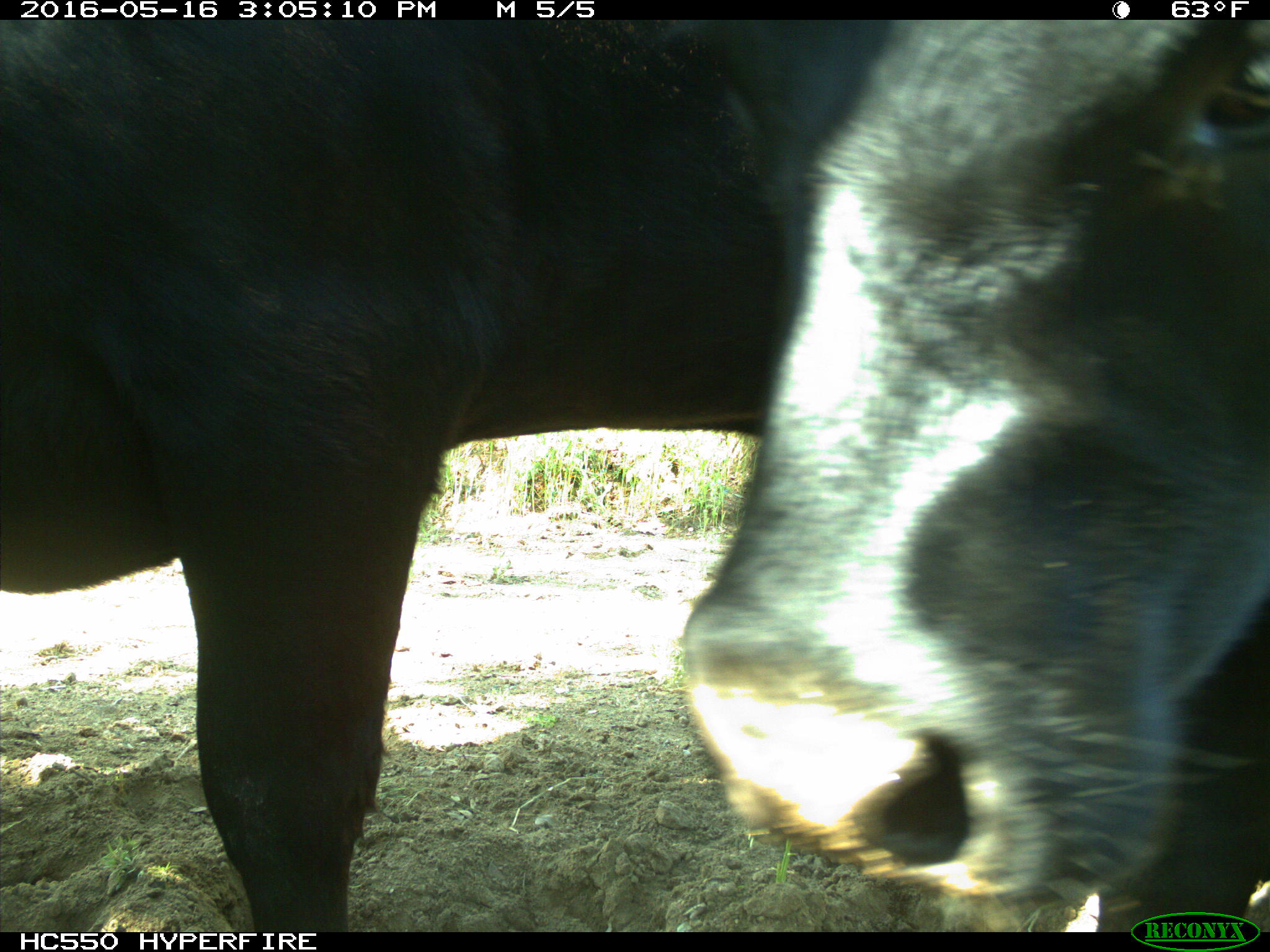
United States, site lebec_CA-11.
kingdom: Animalia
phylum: Chordata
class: Mammalia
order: Artiodactyla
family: Bovidae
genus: Bos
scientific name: Bos taurus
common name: domestic cow